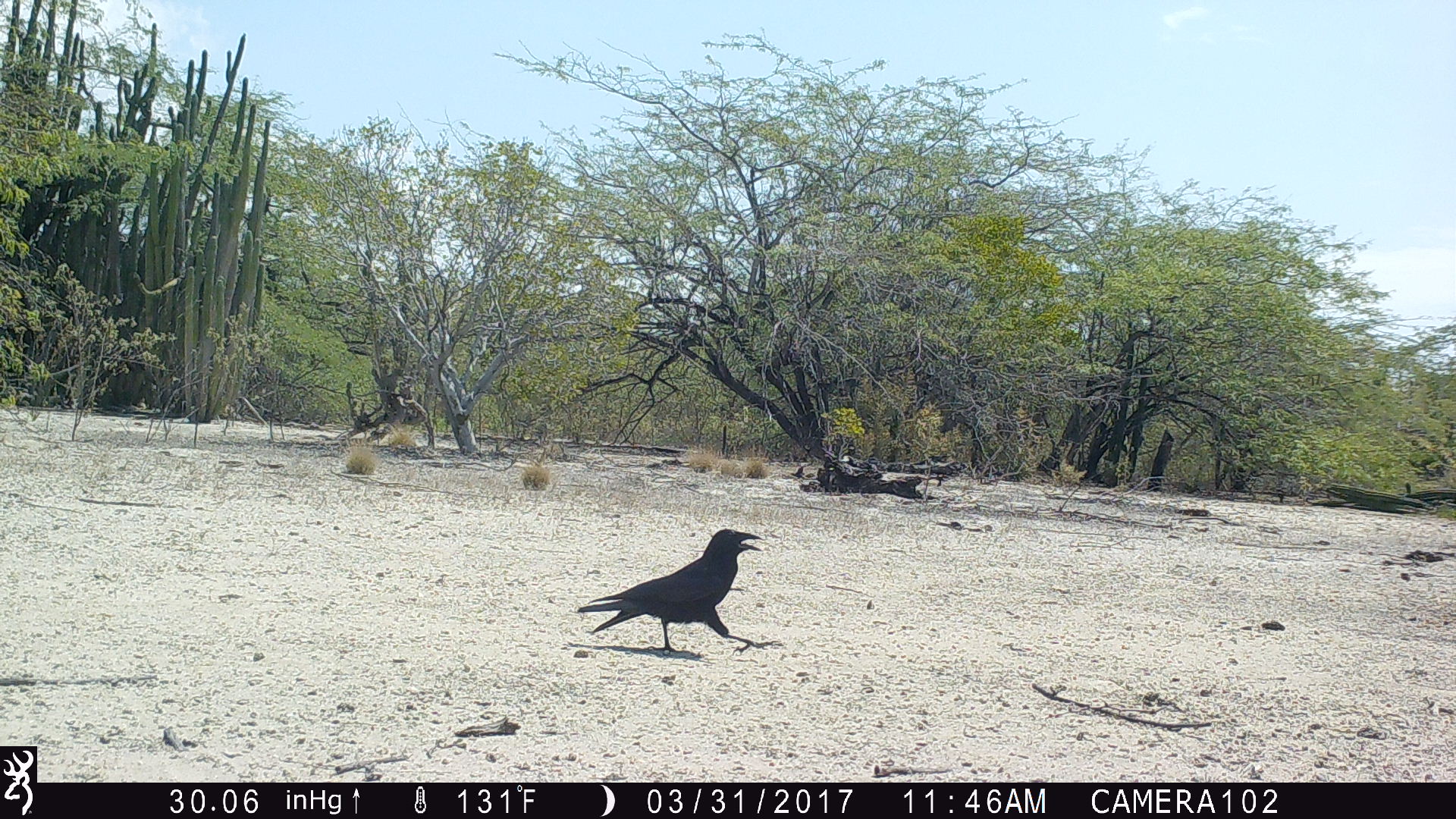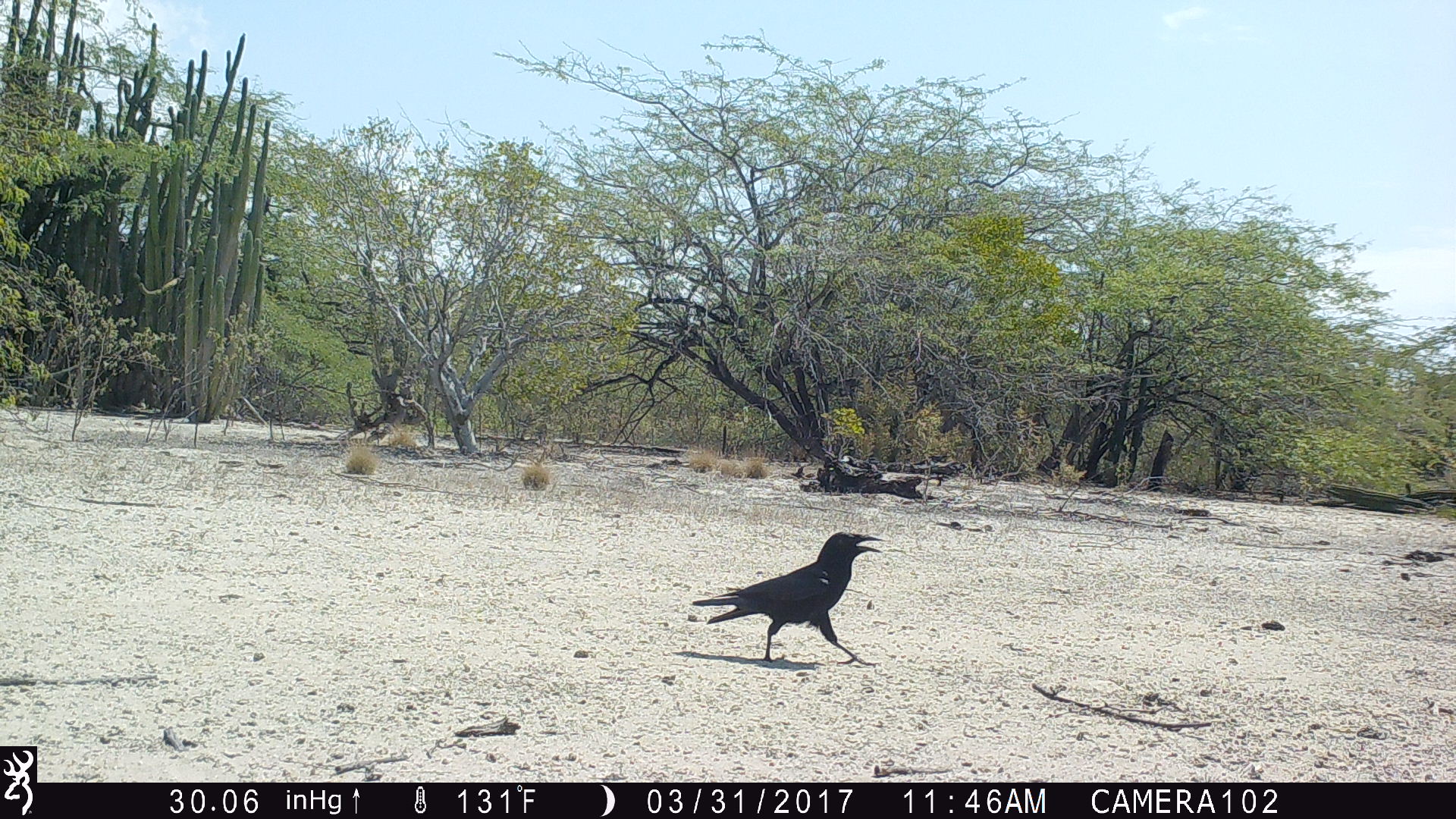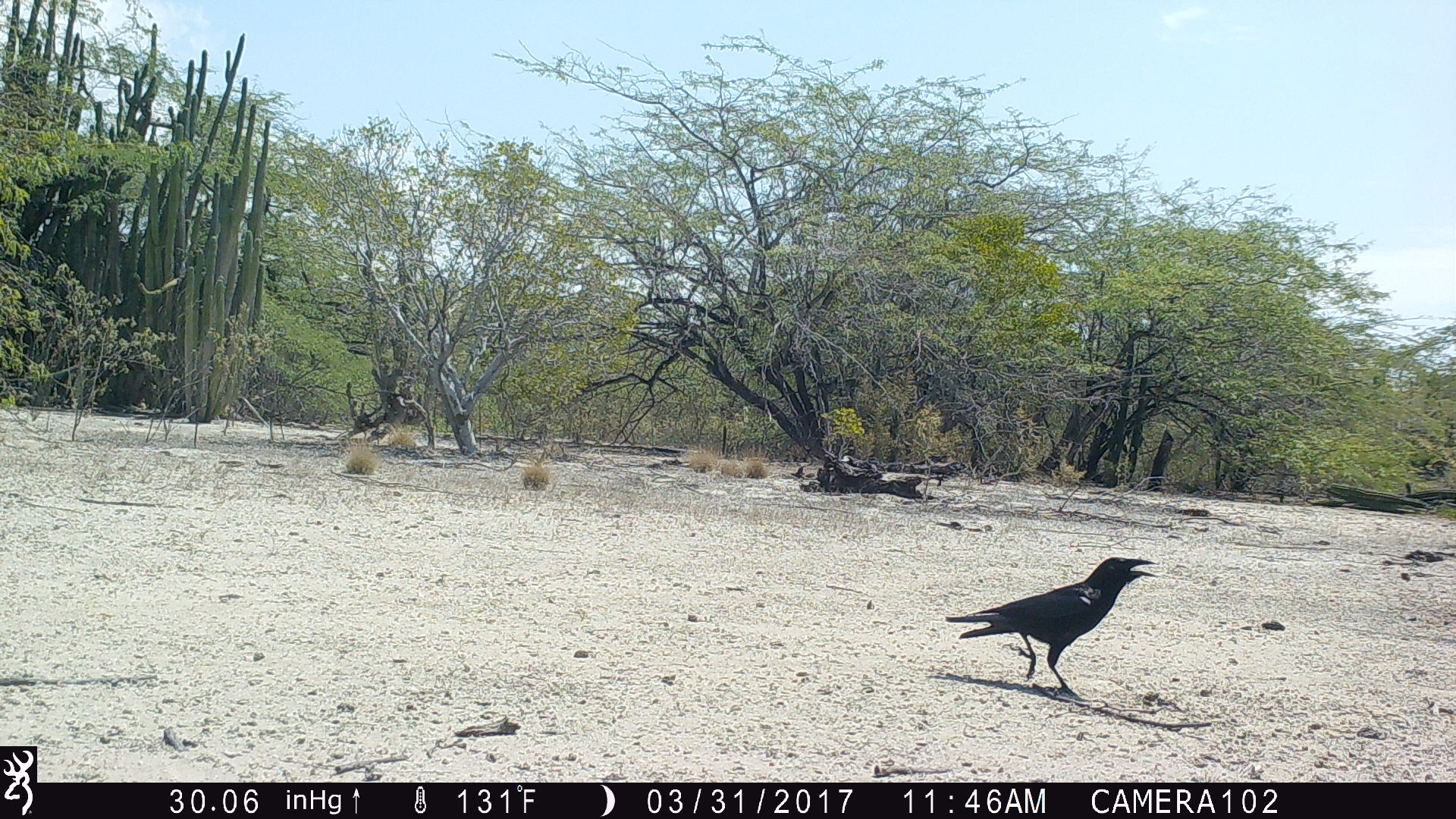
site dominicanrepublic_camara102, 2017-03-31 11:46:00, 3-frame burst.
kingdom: Animalia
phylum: Chordata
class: Aves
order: Passeriformes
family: Corvidae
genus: Corvus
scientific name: Corvus corax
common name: raven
Raven (Corvus corax).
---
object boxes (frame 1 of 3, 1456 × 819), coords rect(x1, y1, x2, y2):
raven: rect(571, 529, 768, 658)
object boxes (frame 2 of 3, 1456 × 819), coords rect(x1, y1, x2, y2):
raven: rect(682, 532, 889, 666)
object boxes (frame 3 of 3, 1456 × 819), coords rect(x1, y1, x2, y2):
raven: rect(938, 557, 1164, 700)